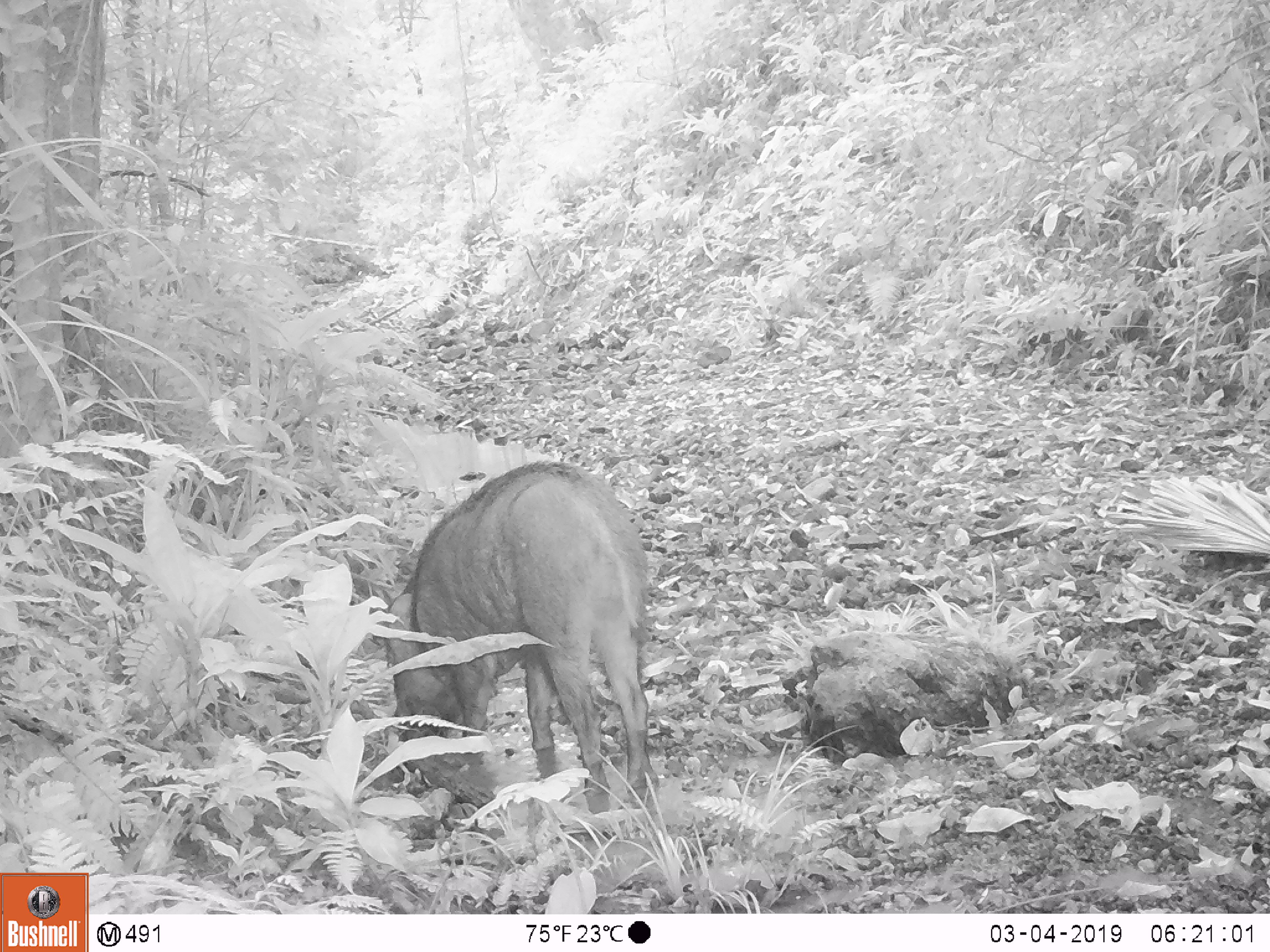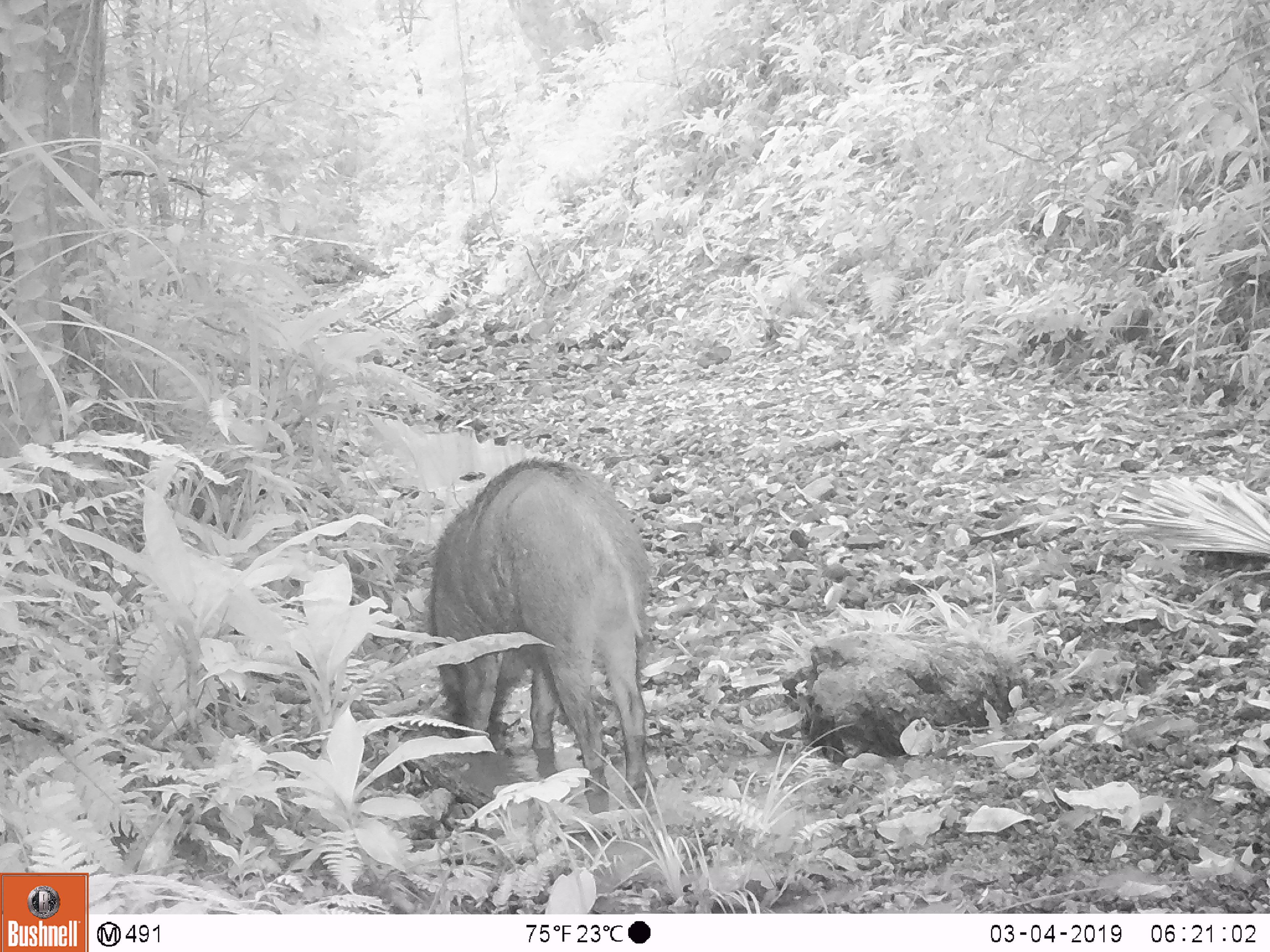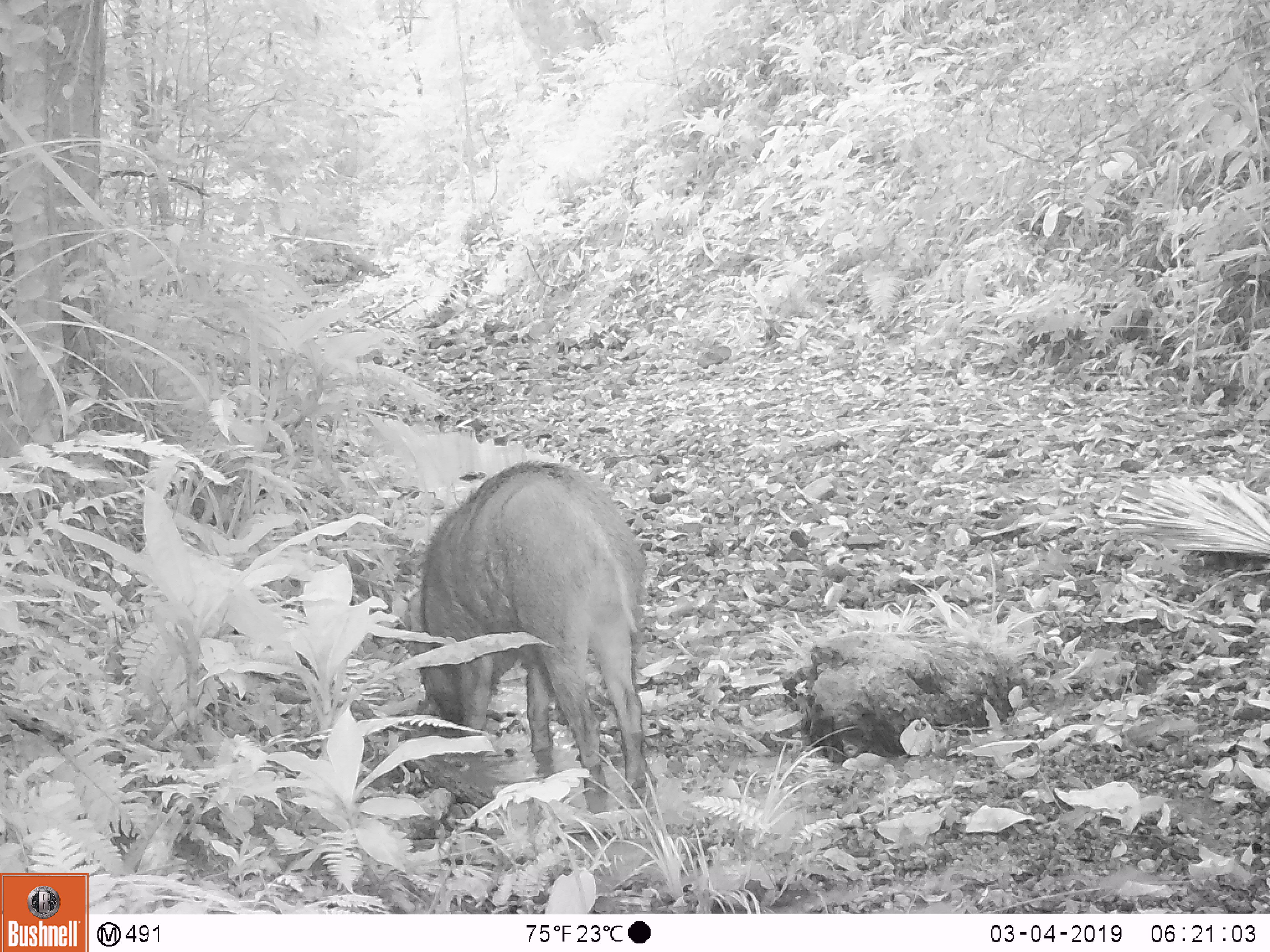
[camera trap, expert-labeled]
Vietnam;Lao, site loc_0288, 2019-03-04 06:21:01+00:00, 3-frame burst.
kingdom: Animalia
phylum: Chordata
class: Mammalia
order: Artiodactyla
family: Suidae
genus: Sus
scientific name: Sus scrofa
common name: eurasian wild pig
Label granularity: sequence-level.